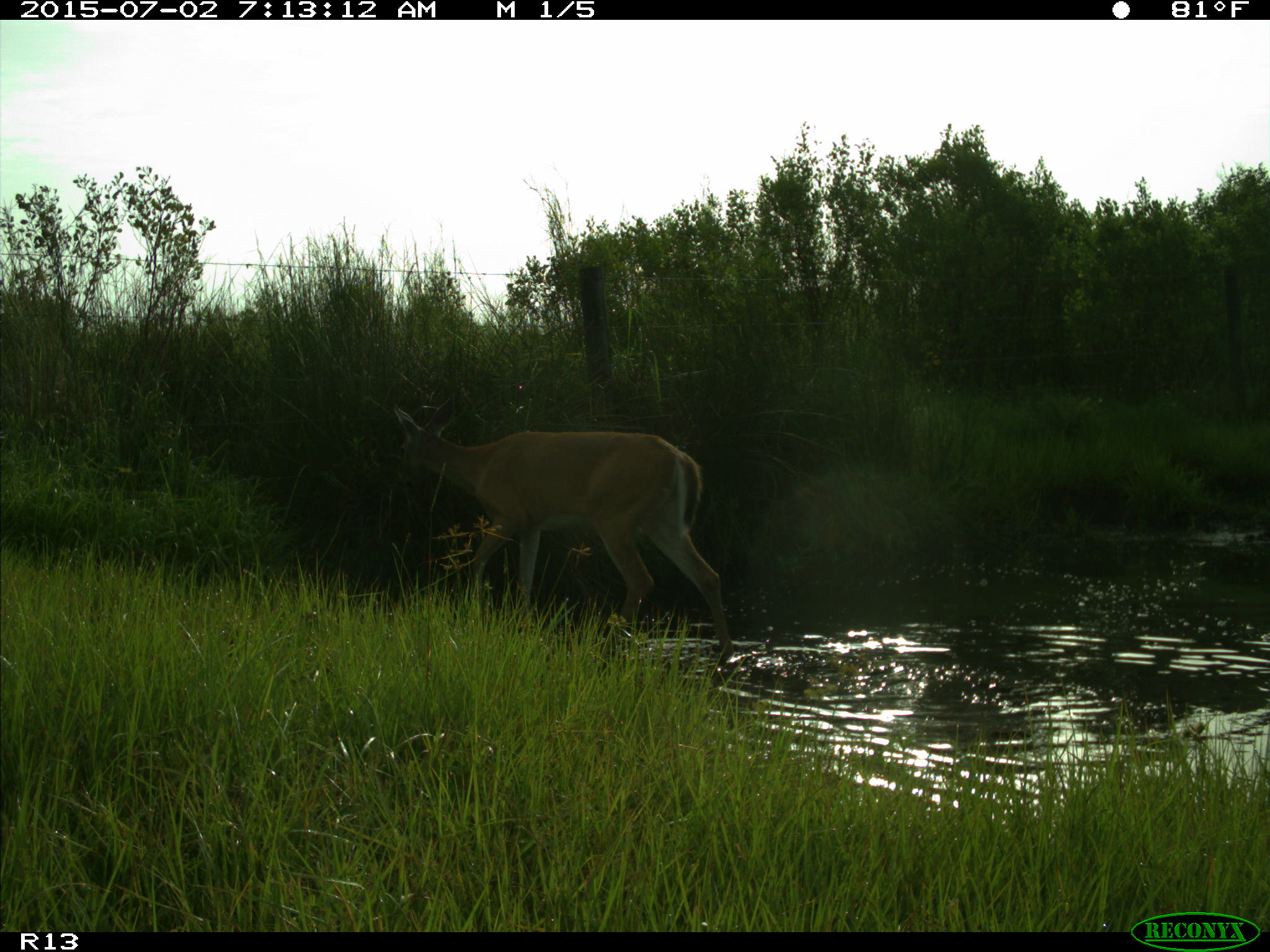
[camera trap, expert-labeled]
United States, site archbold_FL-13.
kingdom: Animalia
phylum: Chordata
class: Mammalia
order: Artiodactyla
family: Cervidae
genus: Odocoileus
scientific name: Odocoileus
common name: deer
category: unidentified deer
Unidentified deer (deer) (Odocoileus).